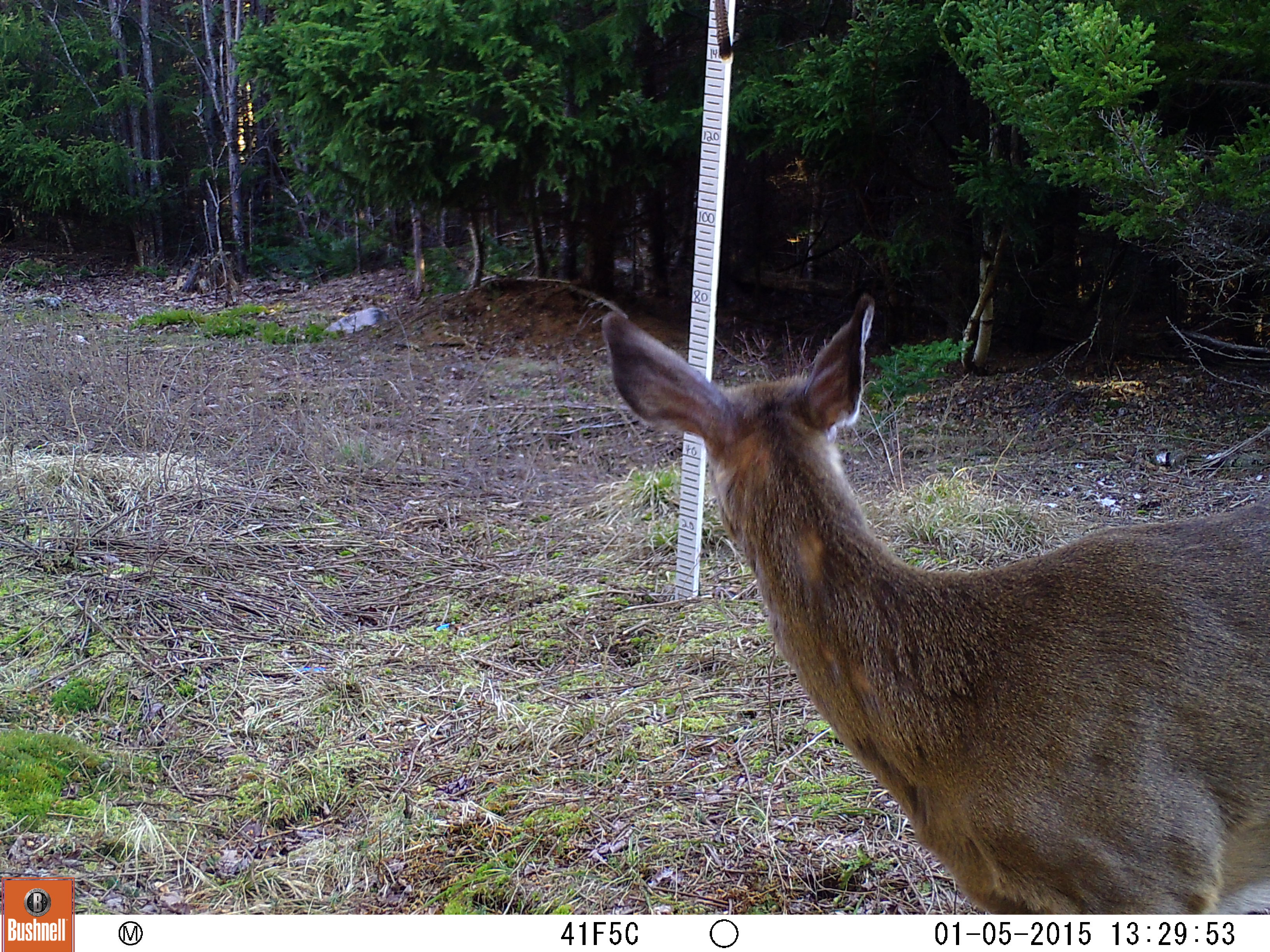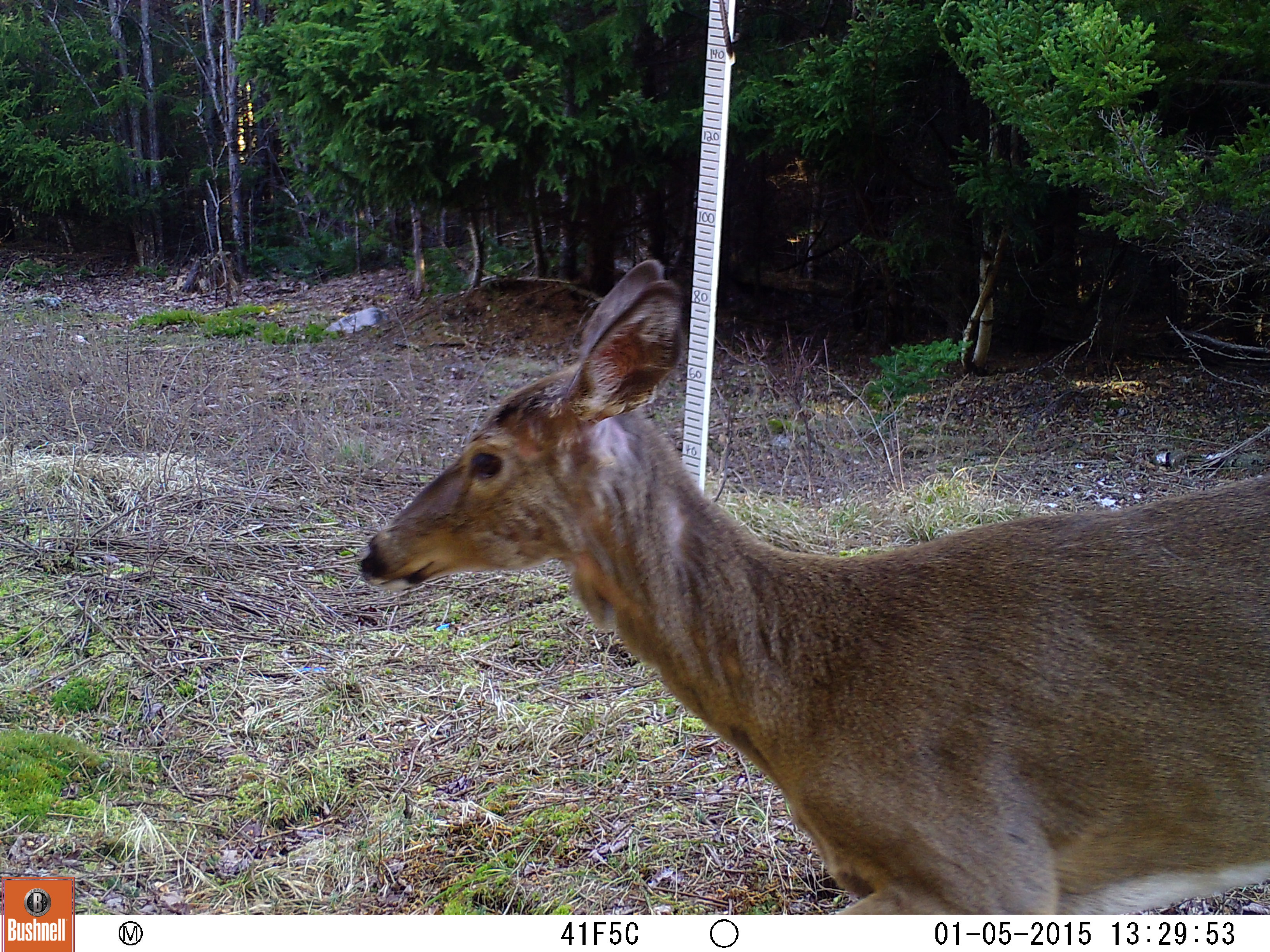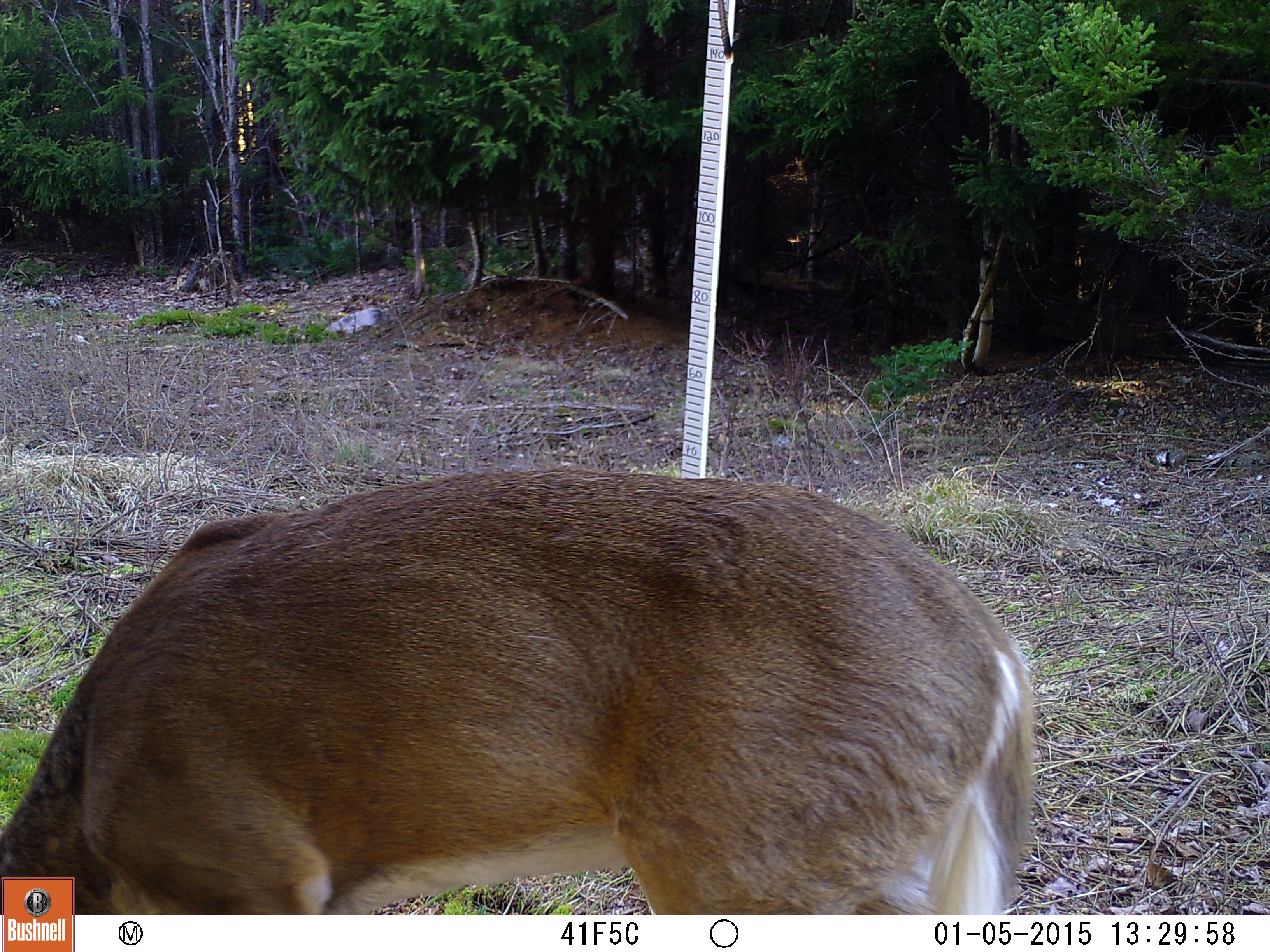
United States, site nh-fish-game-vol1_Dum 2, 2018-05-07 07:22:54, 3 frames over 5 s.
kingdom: Animalia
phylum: Chordata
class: Mammalia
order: Artiodactyla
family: Cervidae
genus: Odocoileus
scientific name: Odocoileus virginianus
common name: white-tailed deer